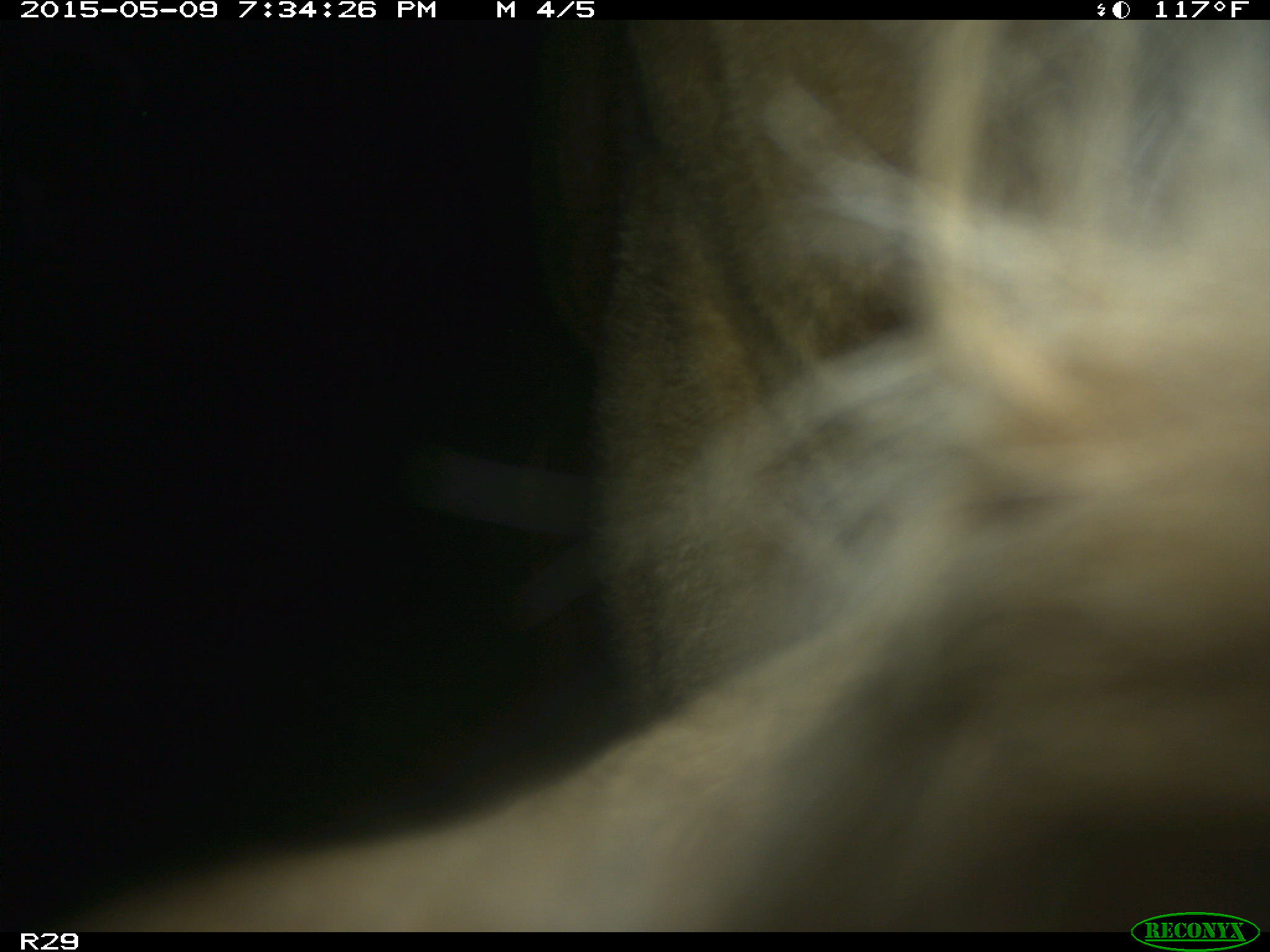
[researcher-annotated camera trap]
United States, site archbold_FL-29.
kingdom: Animalia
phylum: Chordata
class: Mammalia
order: Artiodactyla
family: Bovidae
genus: Bos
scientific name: Bos taurus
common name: domestic cow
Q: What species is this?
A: Bos taurus (domestic cow).